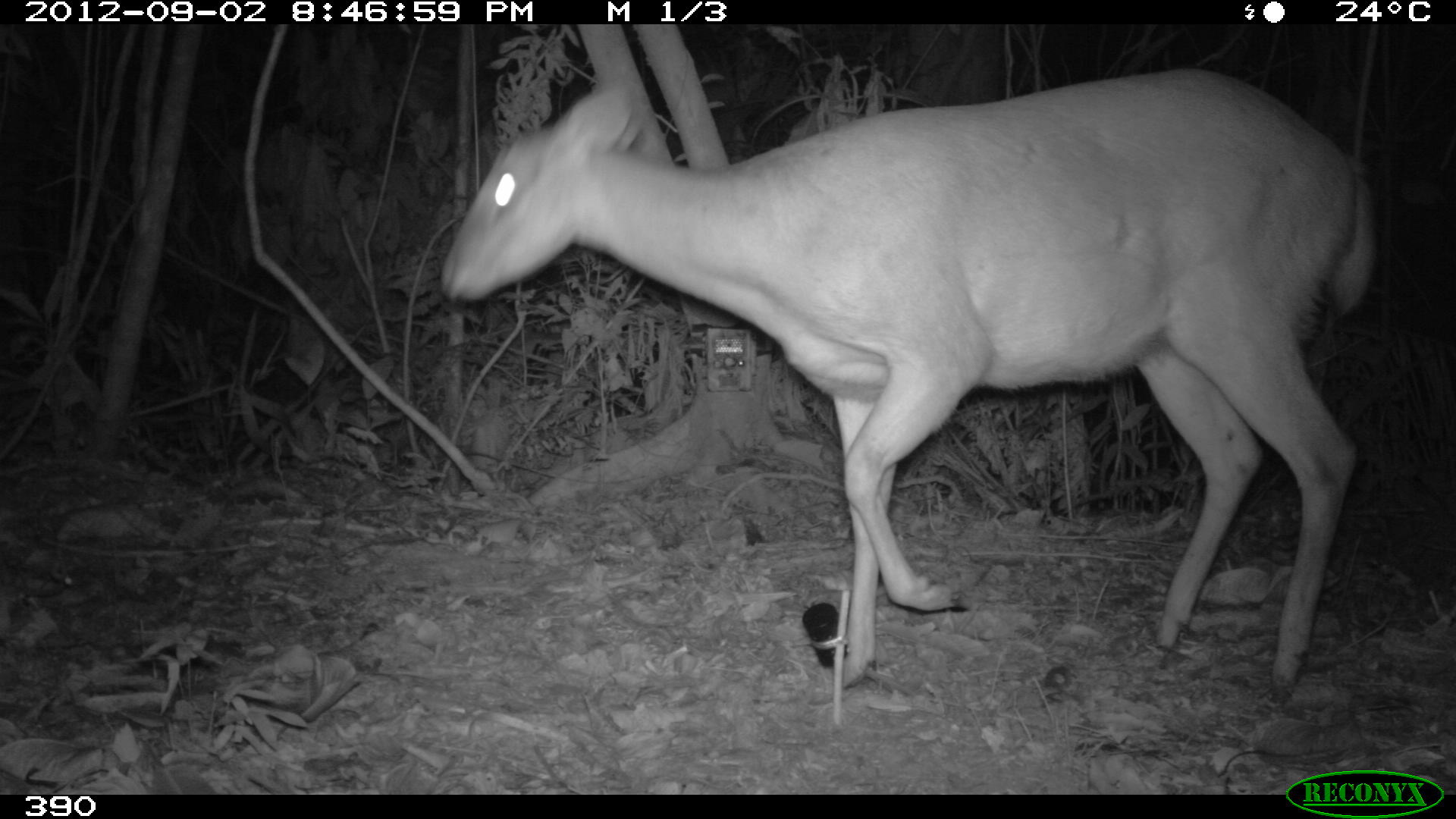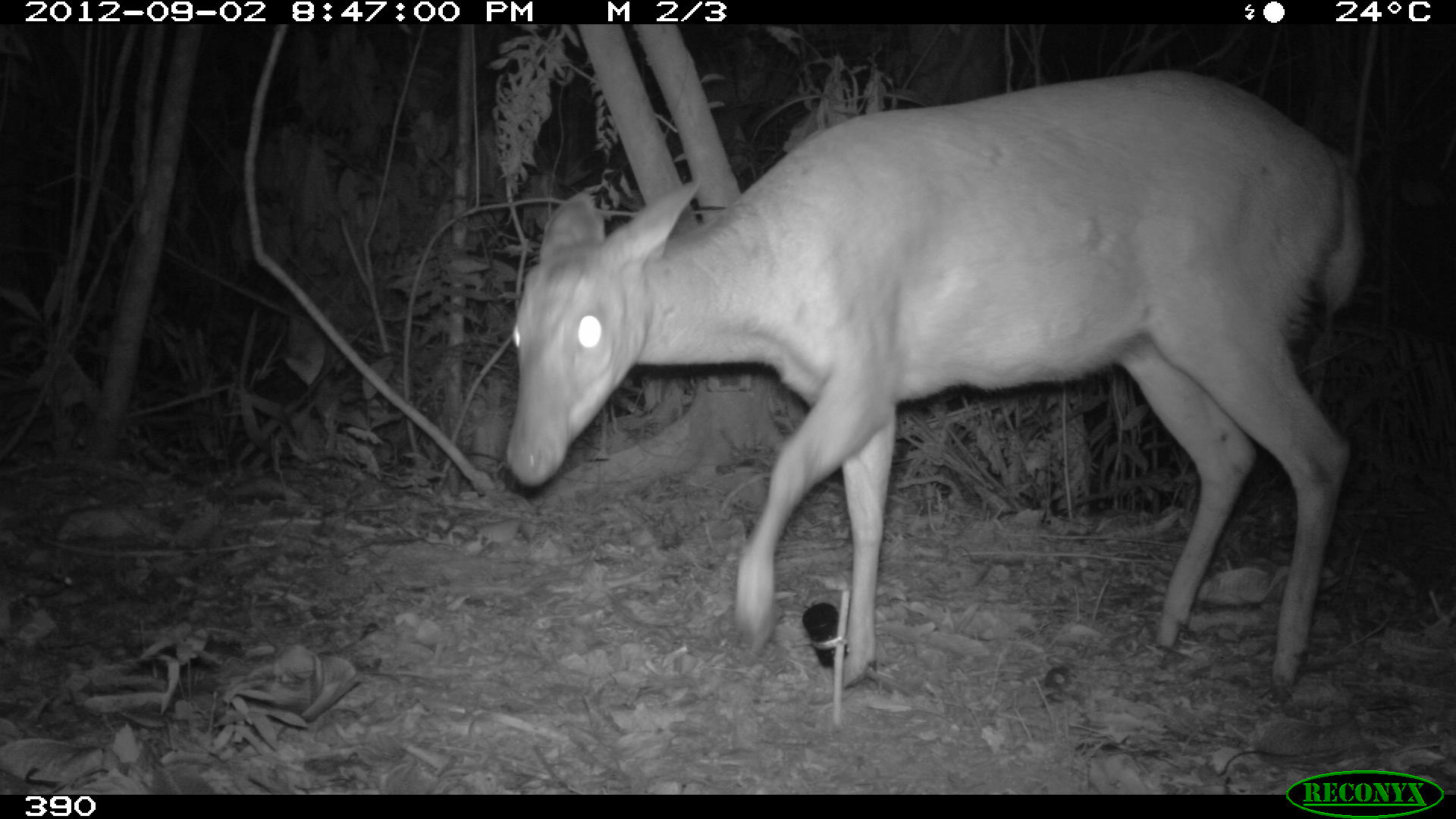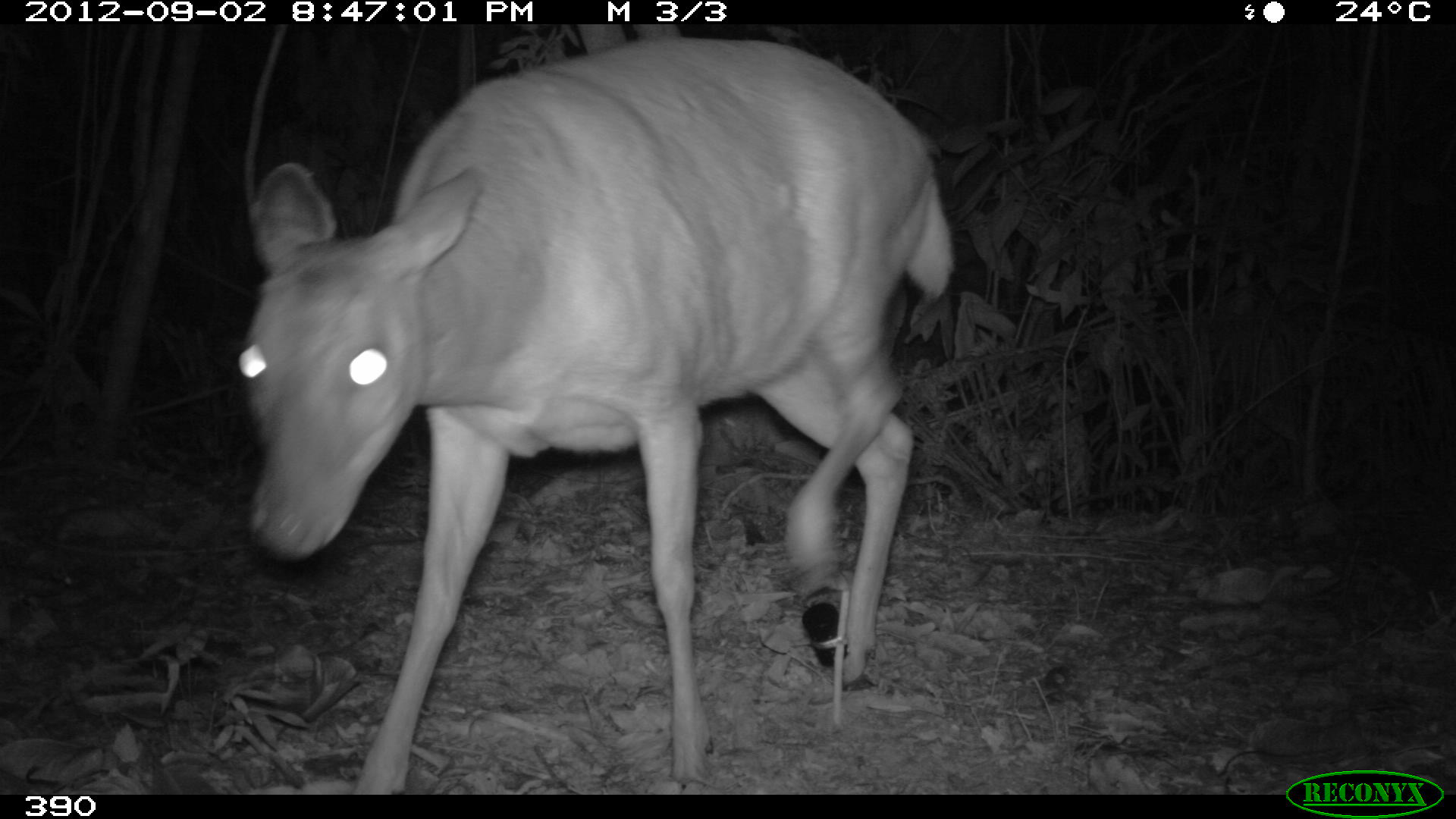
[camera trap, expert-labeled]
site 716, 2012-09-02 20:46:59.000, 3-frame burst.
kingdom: Animalia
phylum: Chordata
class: Mammalia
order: Artiodactyla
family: Cervidae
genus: Mazama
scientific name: Mazama americana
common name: red brocket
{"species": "Mazama americana (red brocket)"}